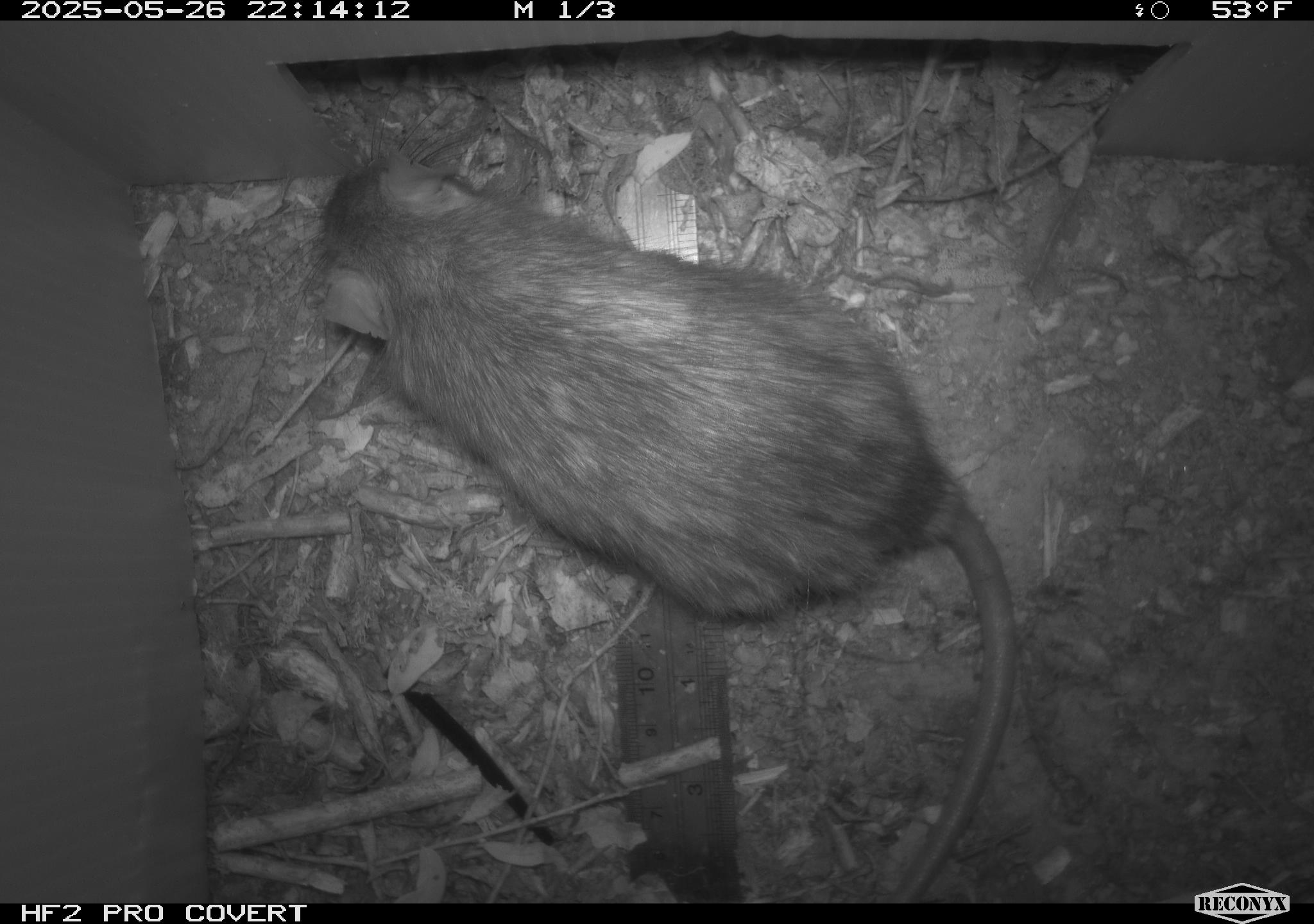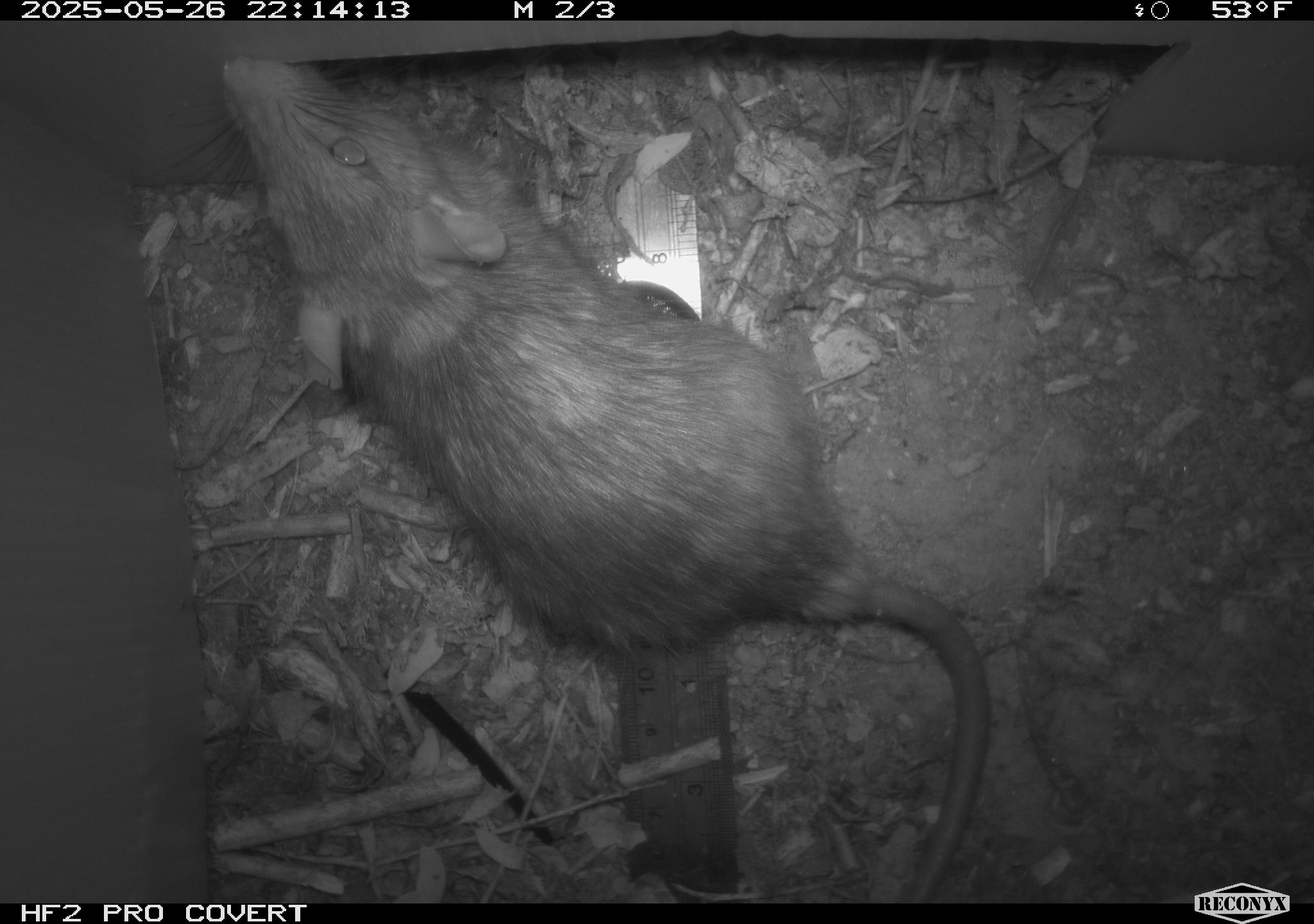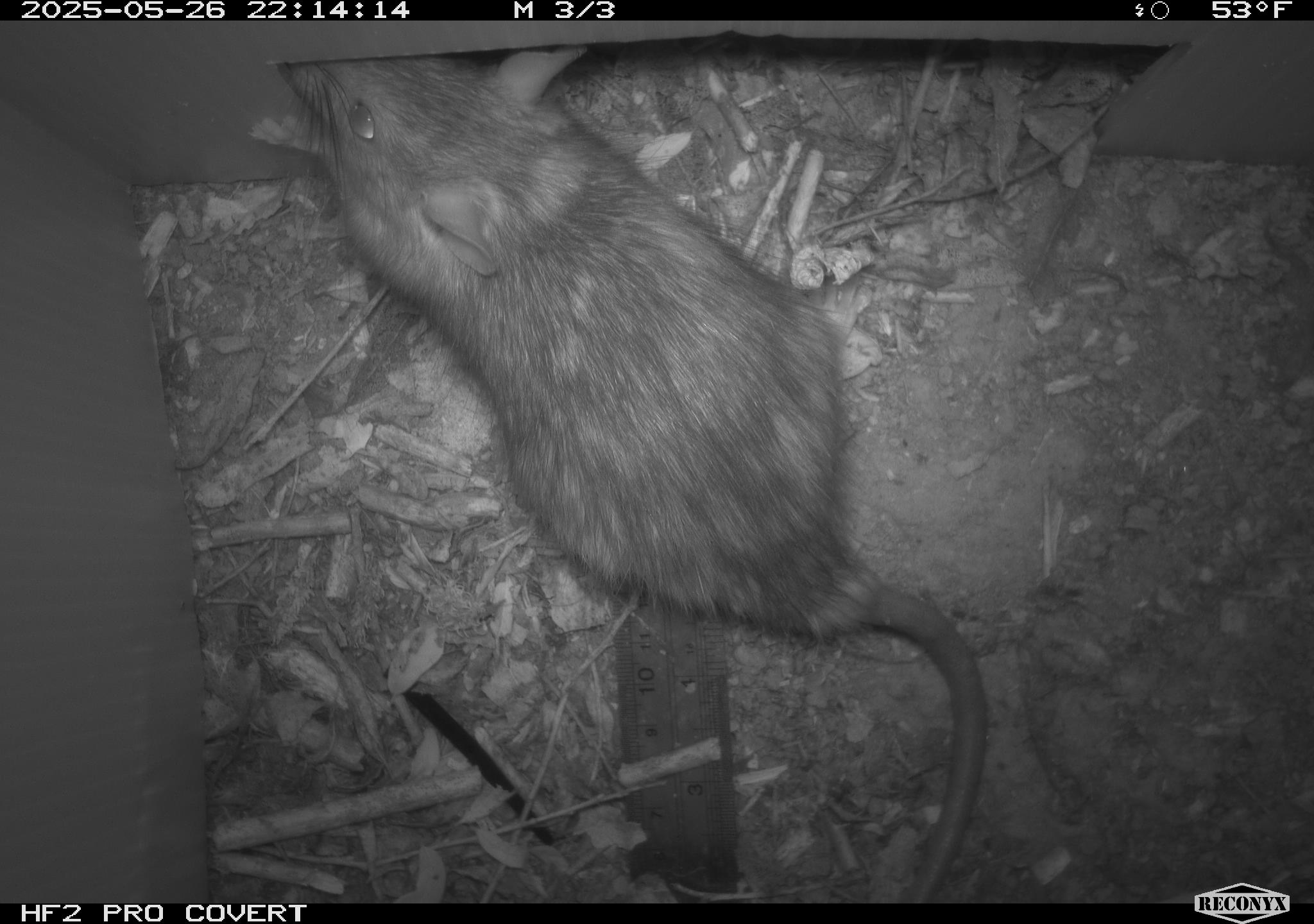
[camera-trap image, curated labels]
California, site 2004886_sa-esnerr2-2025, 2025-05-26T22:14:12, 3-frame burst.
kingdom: Animalia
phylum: Chordata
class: Mammalia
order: Rodentia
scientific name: Rodentia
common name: rodent